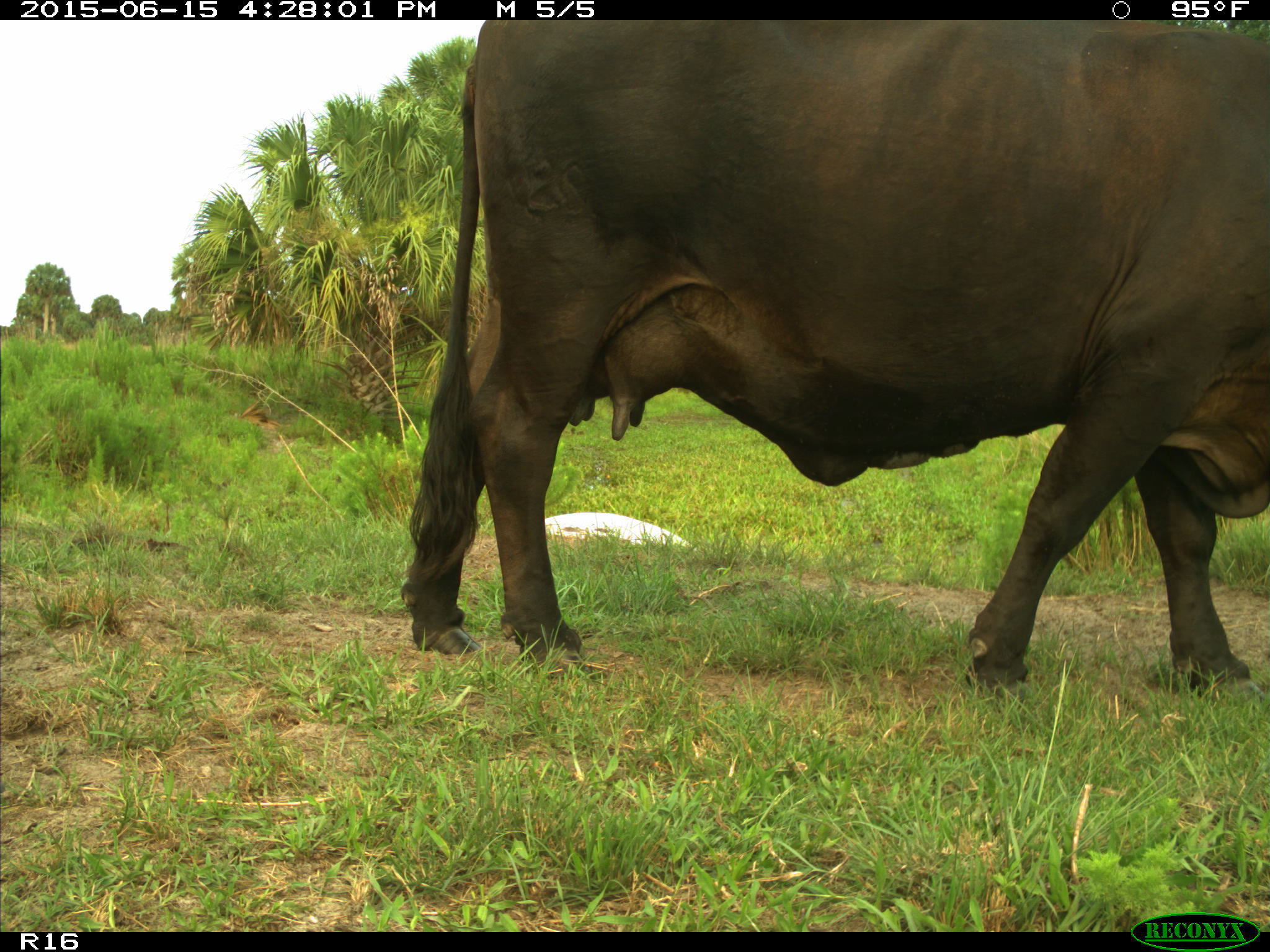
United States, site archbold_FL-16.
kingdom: Animalia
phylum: Chordata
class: Mammalia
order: Artiodactyla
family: Bovidae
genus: Bos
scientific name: Bos taurus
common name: domestic cow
Bos taurus (domestic cow).